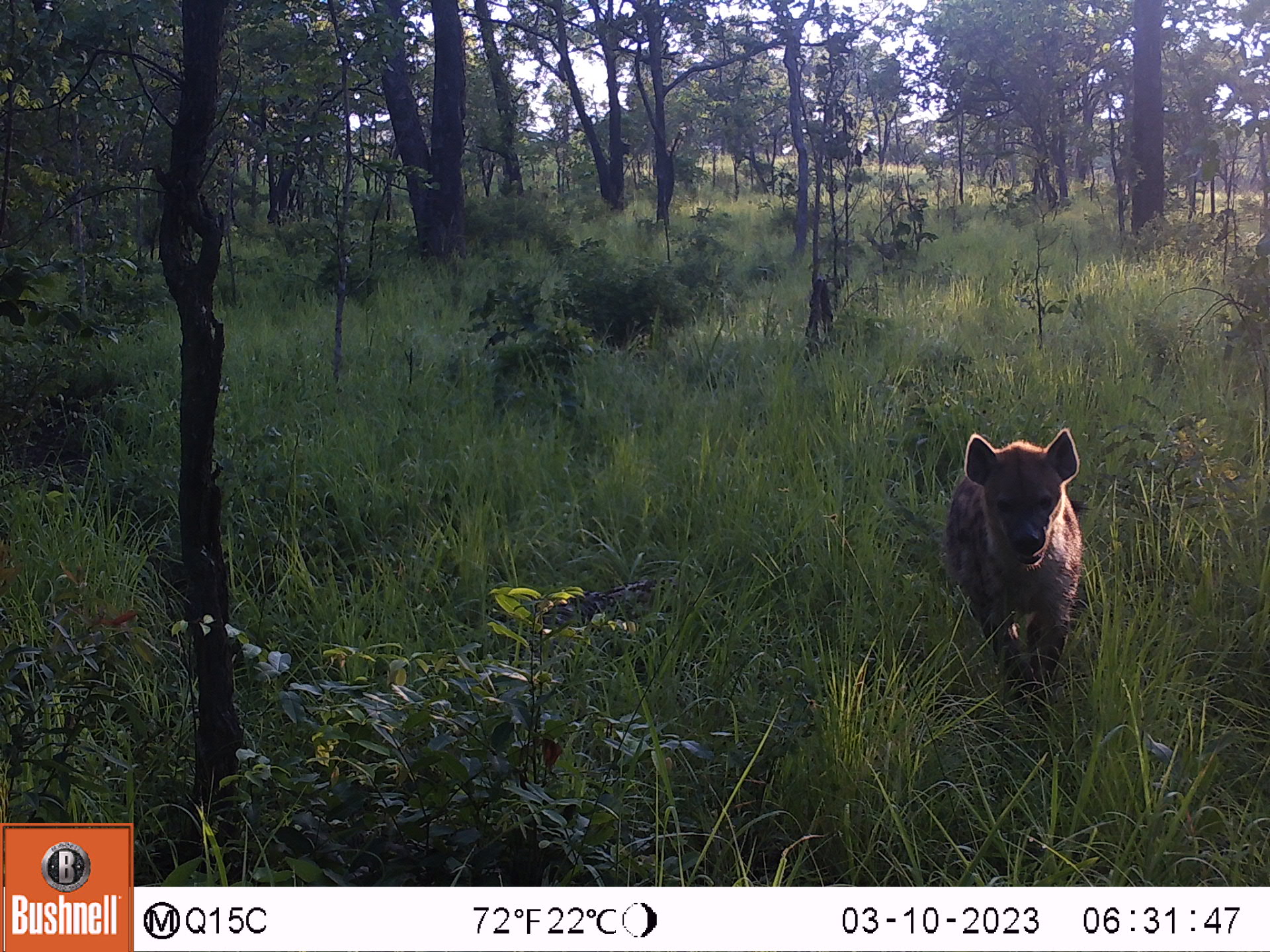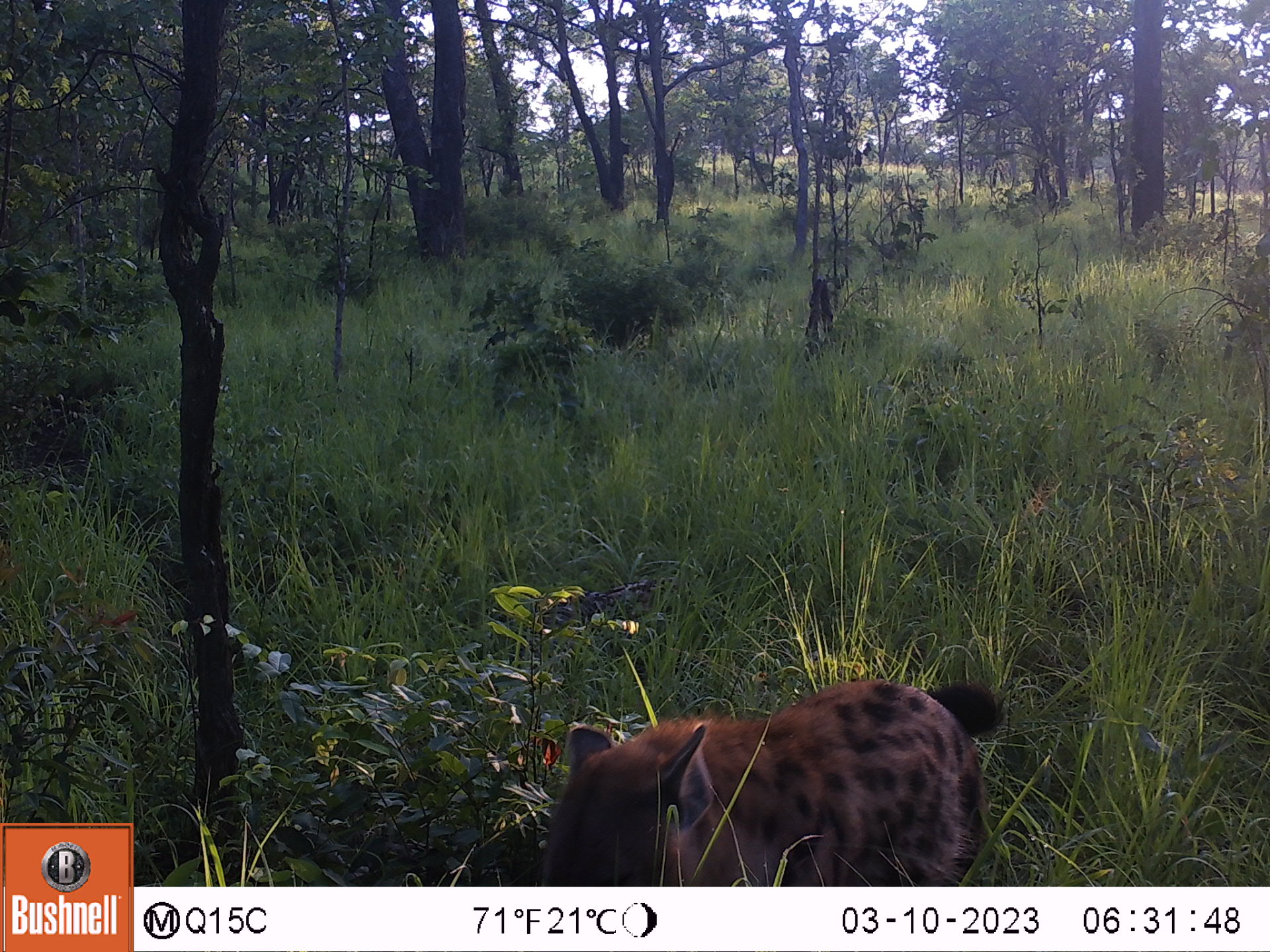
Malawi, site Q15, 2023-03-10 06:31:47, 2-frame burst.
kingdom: Animalia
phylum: Chordata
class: Mammalia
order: Carnivora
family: Hyaenidae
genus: Crocuta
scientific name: Crocuta crocuta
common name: spotted hyena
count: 1